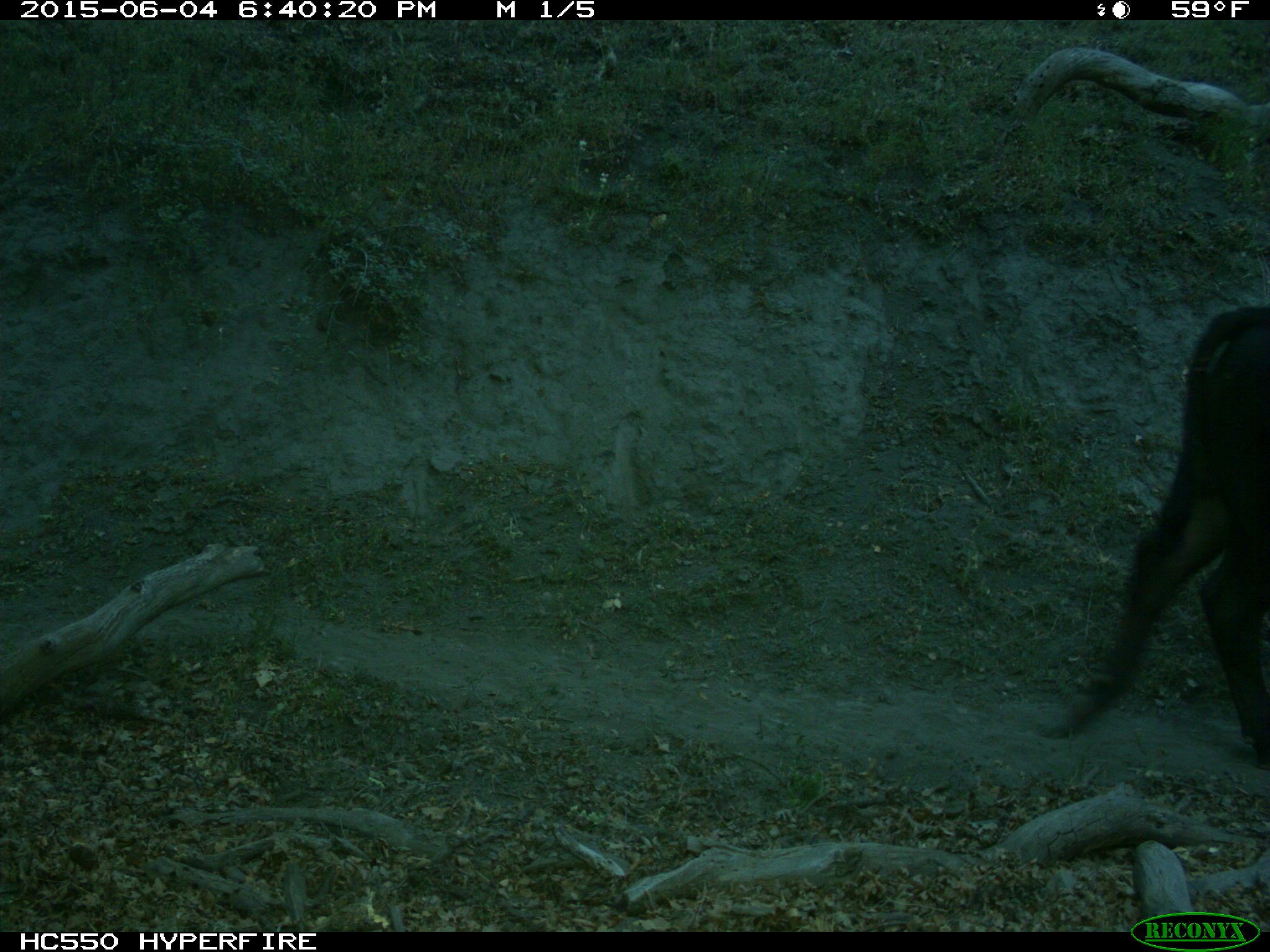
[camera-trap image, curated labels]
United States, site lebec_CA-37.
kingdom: Animalia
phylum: Chordata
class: Mammalia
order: Artiodactyla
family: Bovidae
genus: Bos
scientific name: Bos taurus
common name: domestic cow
Bos taurus (domestic cow).